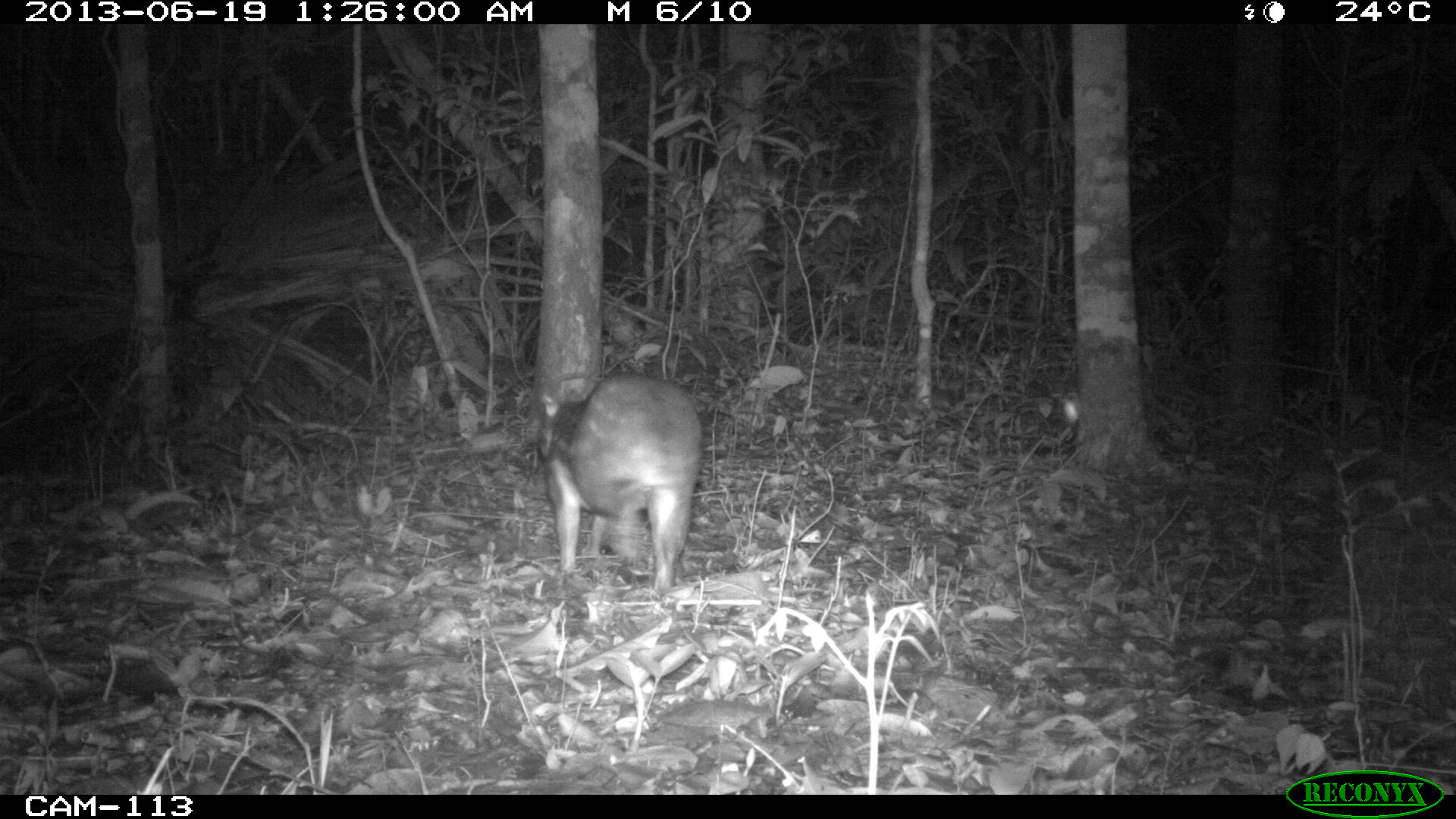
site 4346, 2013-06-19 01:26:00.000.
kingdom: Animalia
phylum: Chordata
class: Mammalia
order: Rodentia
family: Cuniculidae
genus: Cuniculus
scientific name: Cuniculus paca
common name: lowland paca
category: agouti paca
Agouti paca (lowland paca) (Cuniculus paca), count 1.